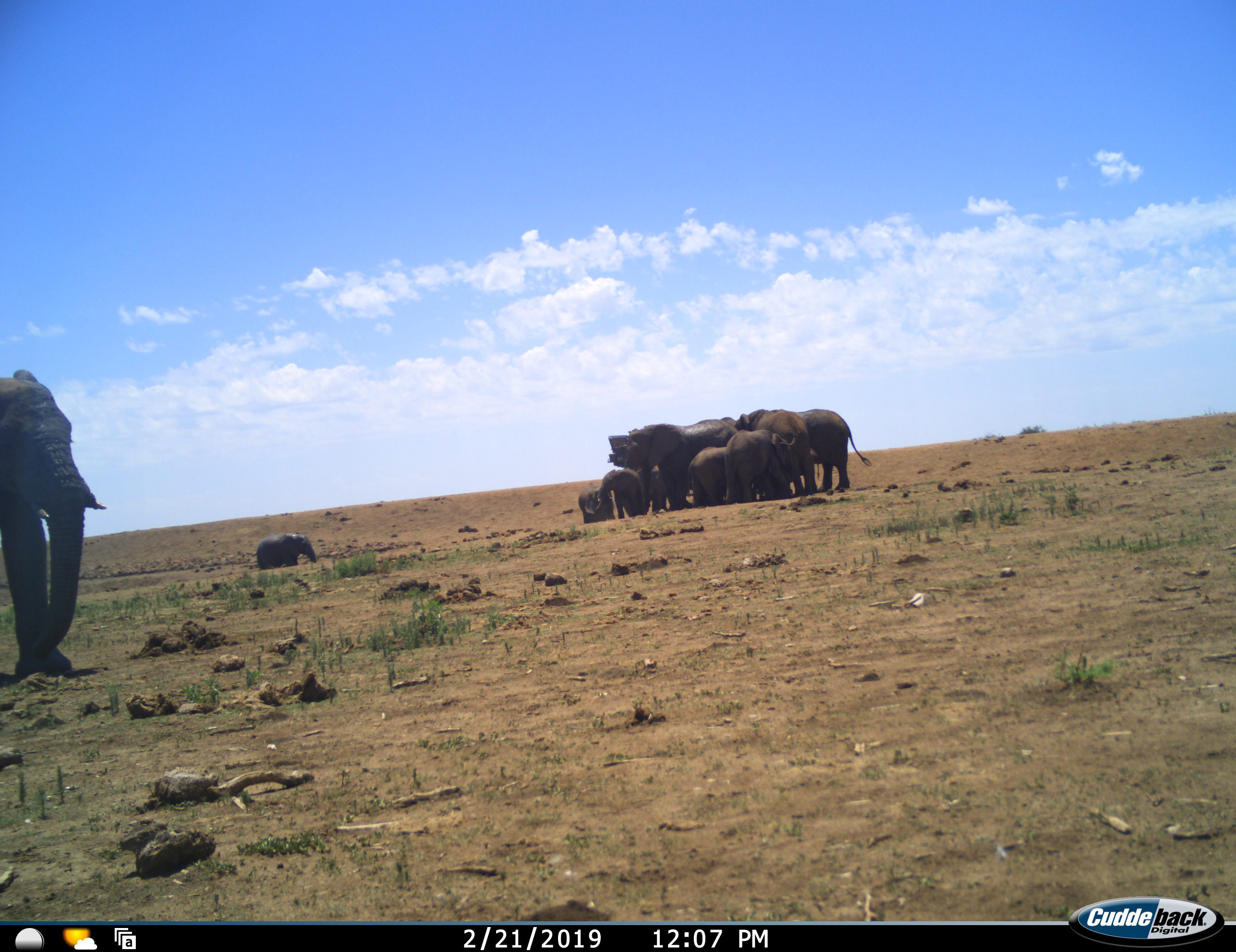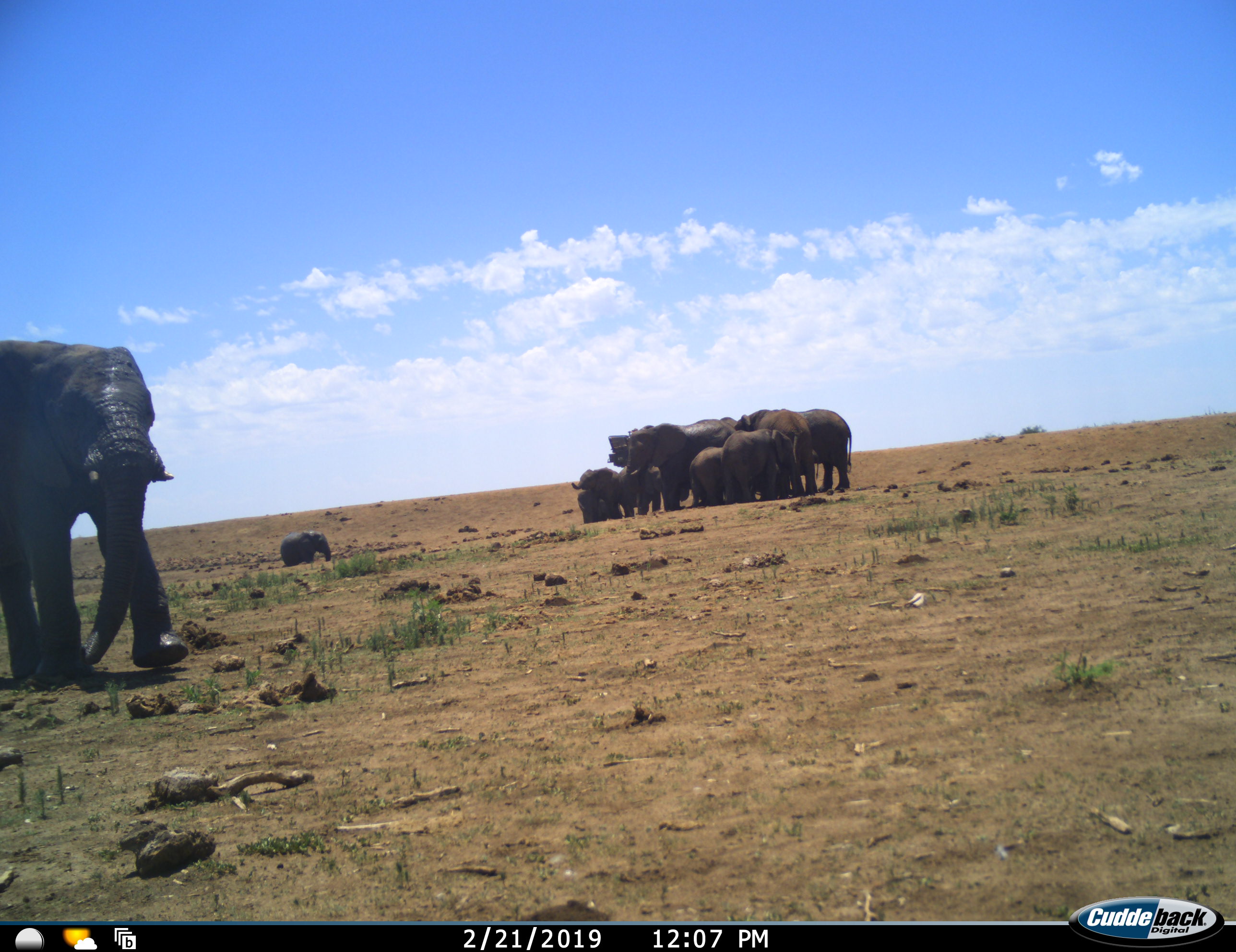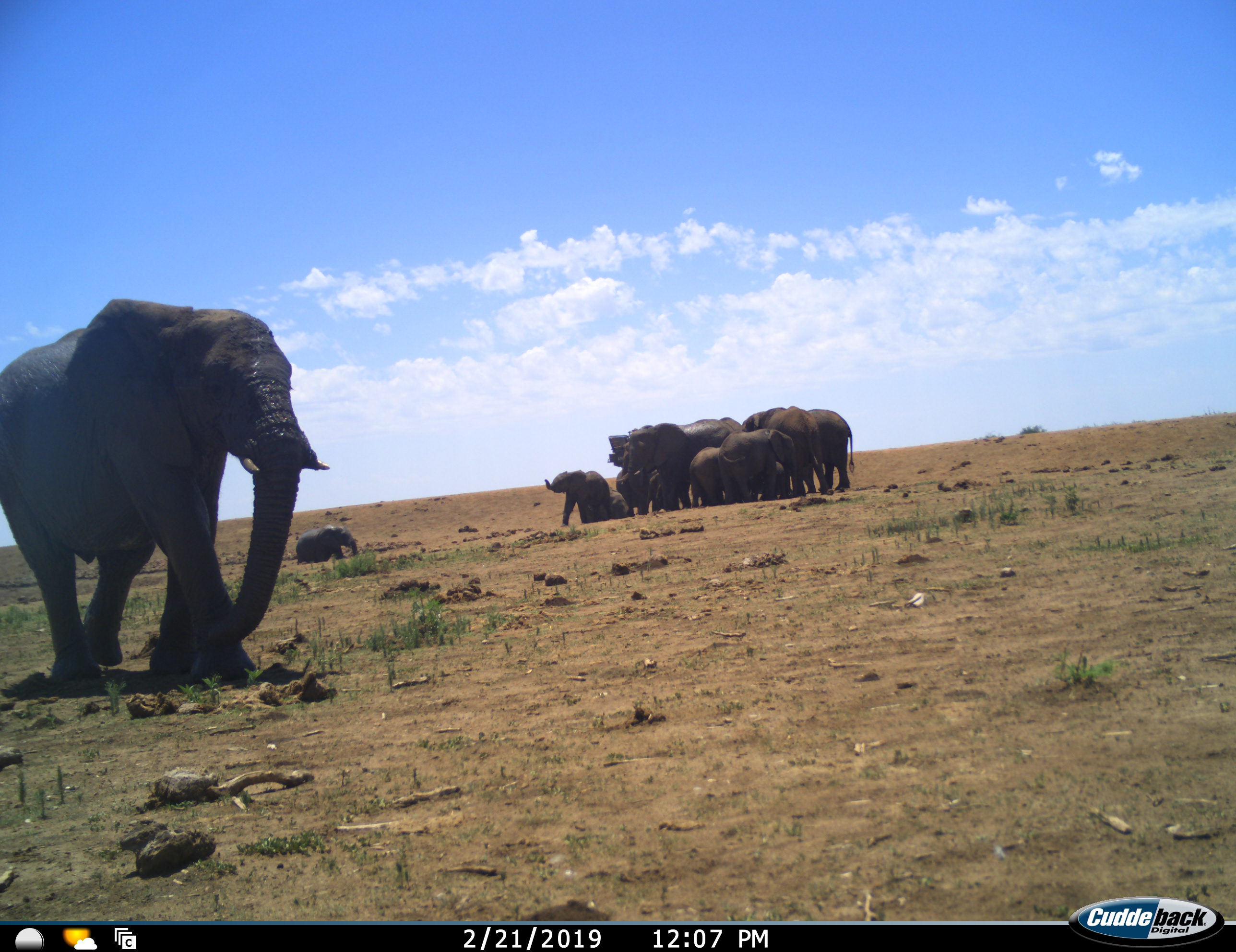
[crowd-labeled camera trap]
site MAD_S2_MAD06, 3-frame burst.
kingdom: Animalia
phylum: Chordata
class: Mammalia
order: Proboscidea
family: Elephantidae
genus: Loxodonta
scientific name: Loxodonta africana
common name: african bush elephant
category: elephant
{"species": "elephant (african bush elephant) (Loxodonta africana)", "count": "11-50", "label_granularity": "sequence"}